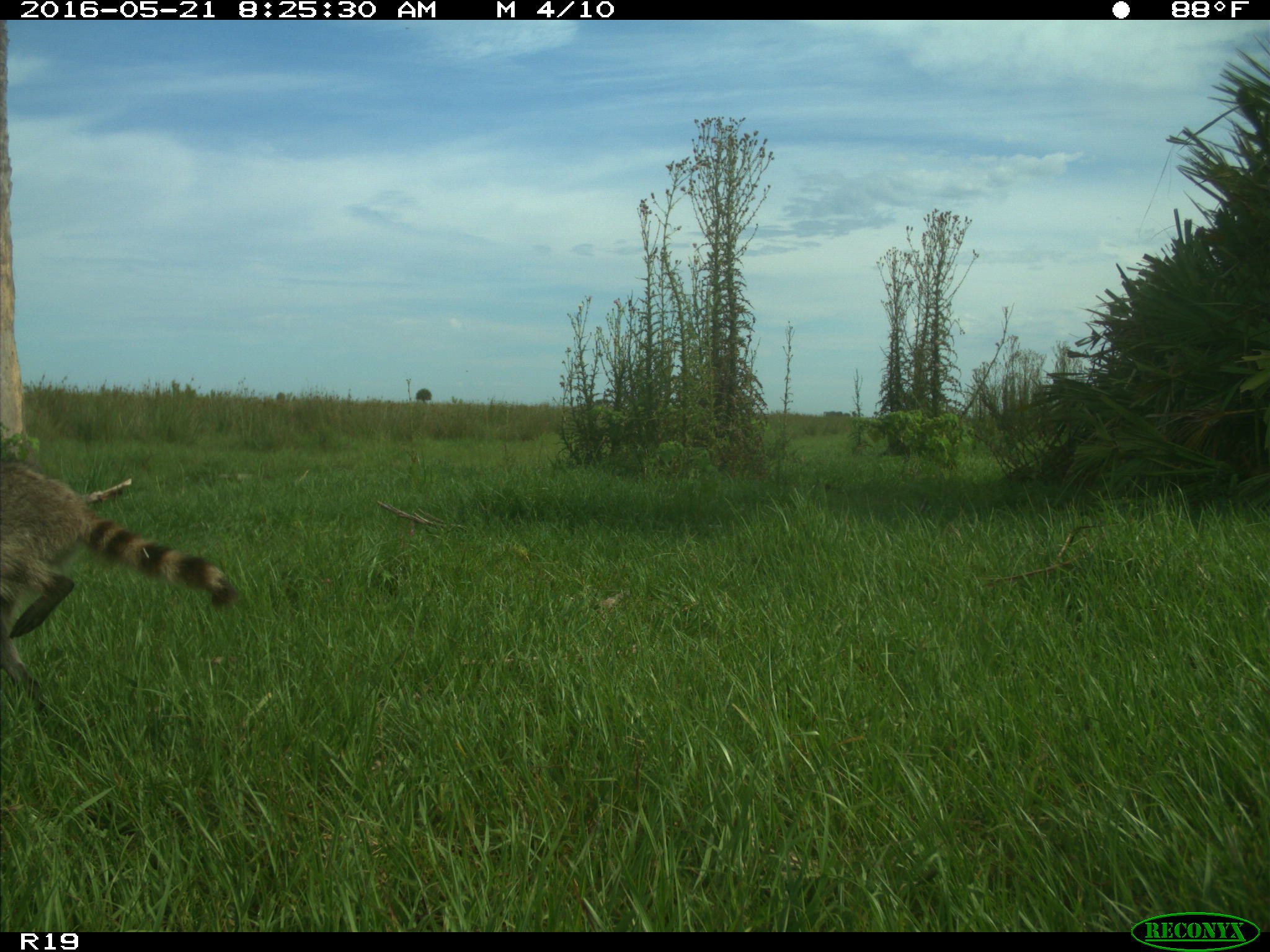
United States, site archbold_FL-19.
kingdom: Animalia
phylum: Chordata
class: Mammalia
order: Carnivora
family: Procyonidae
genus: Procyon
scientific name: Procyon lotor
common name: common raccoon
Procyon lotor (common raccoon).